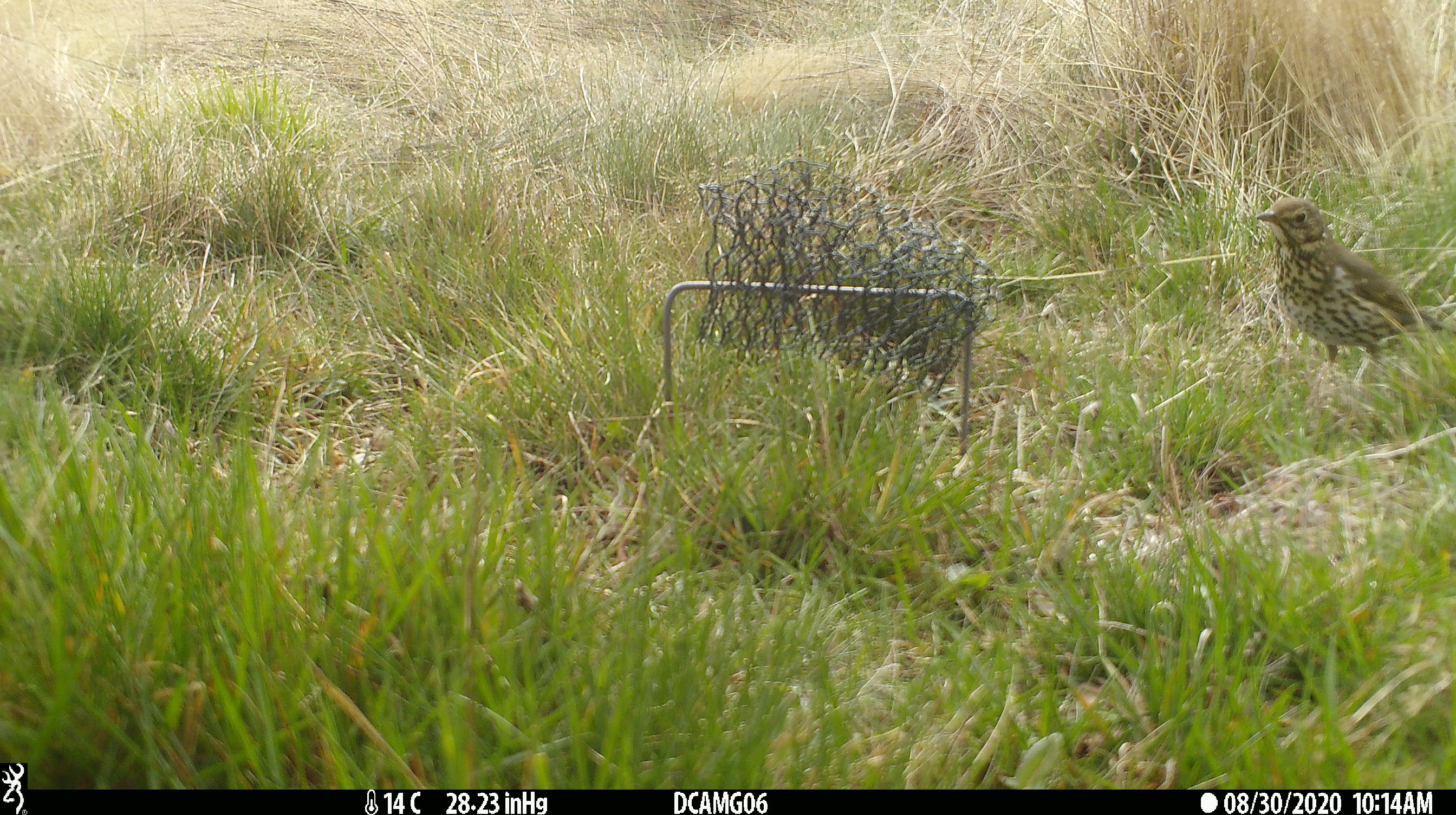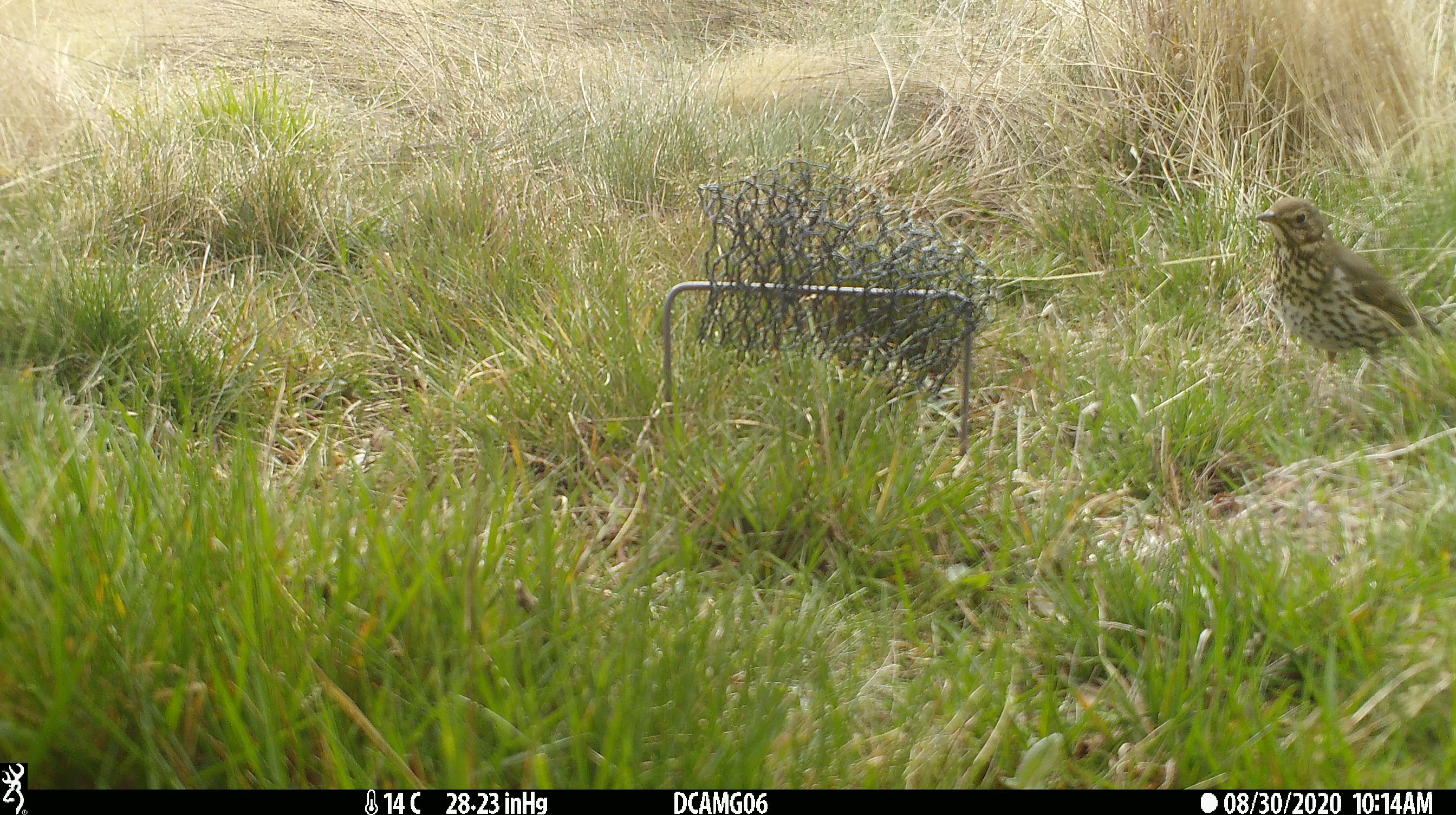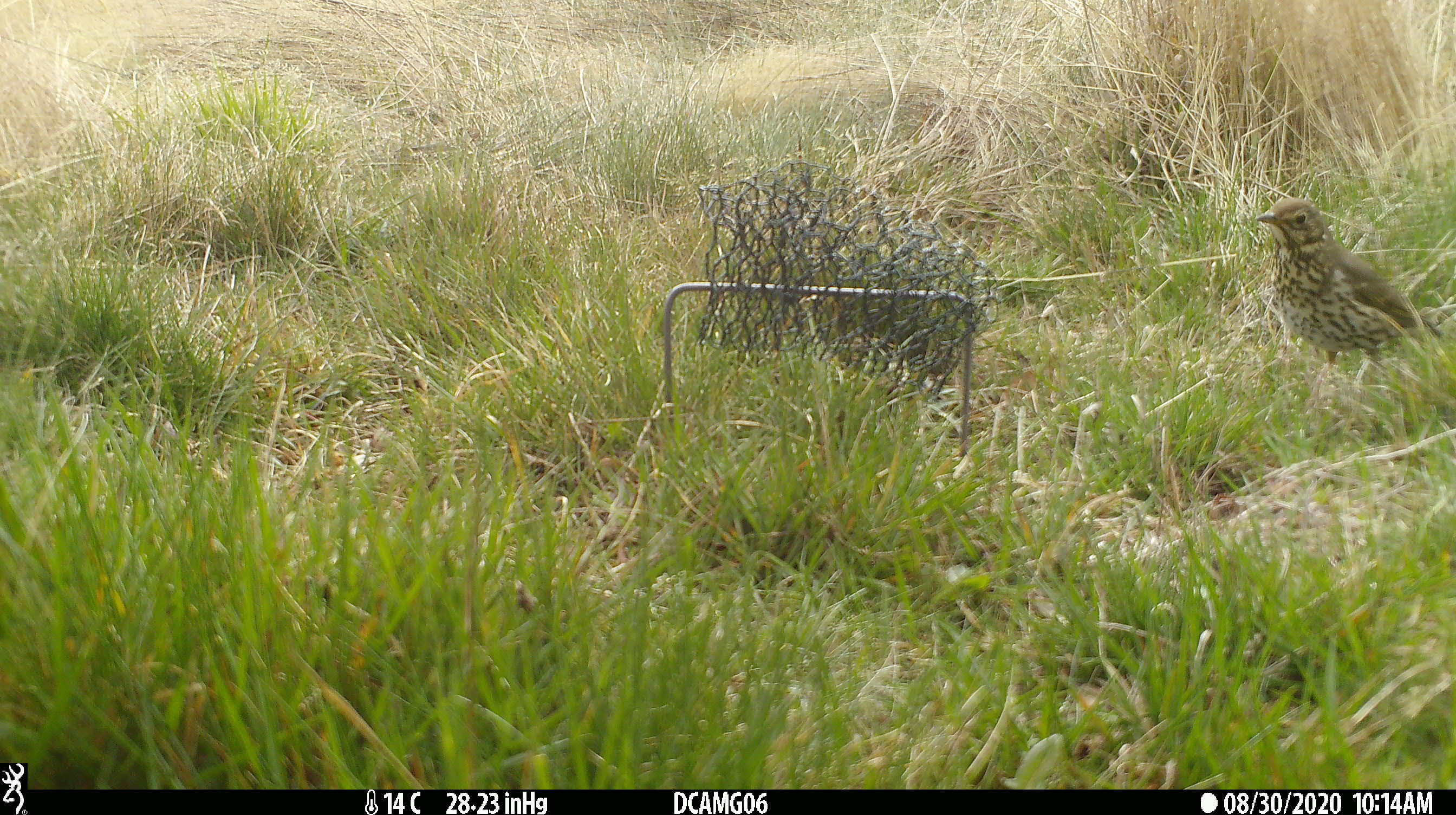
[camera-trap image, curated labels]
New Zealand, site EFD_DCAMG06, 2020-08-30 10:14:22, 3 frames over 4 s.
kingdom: Animalia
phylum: Chordata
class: Aves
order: Passeriformes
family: Turdidae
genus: Turdus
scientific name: Turdus philomelos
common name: song thrush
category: thrush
Thrush (song thrush) (Turdus philomelos).